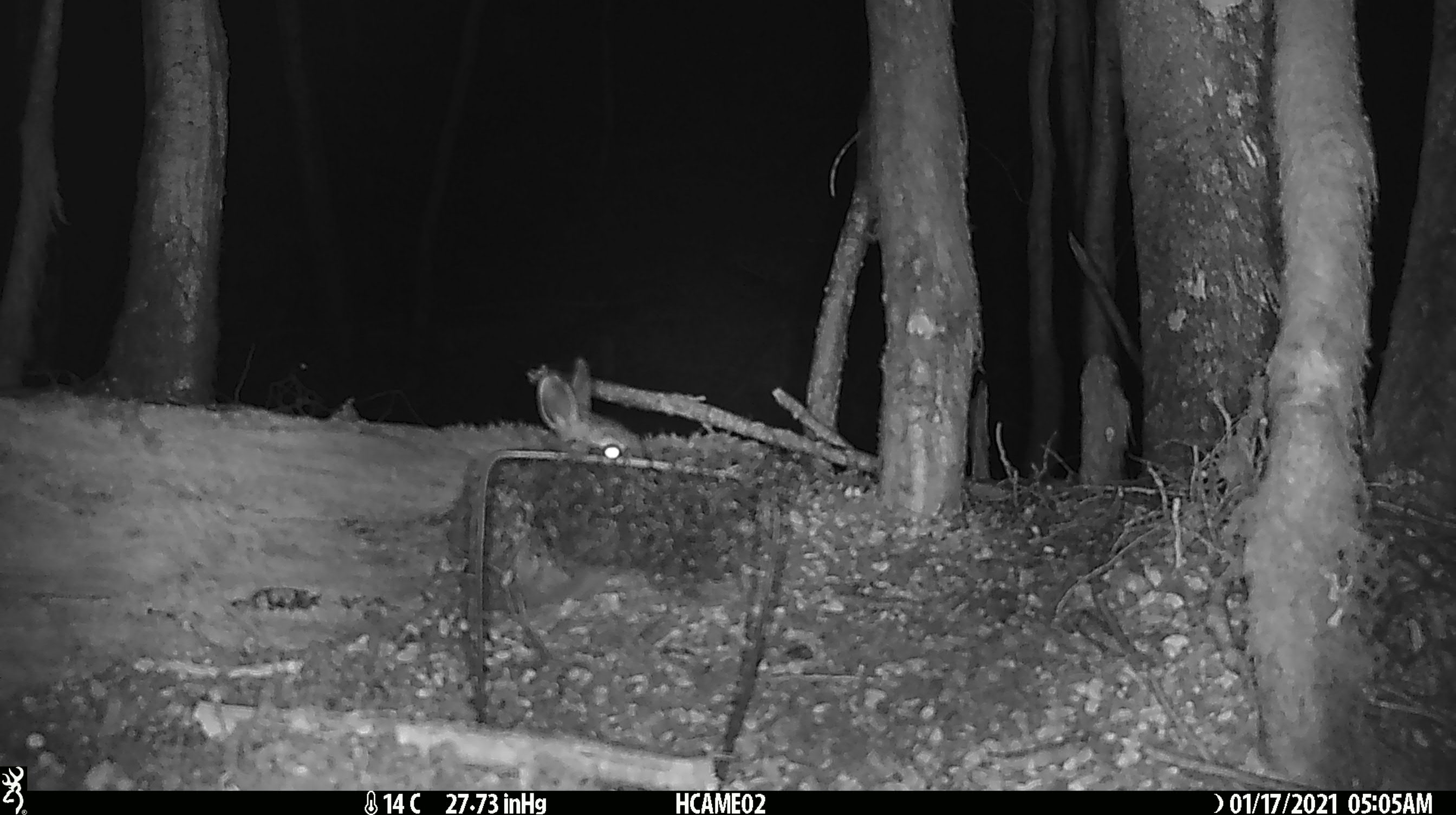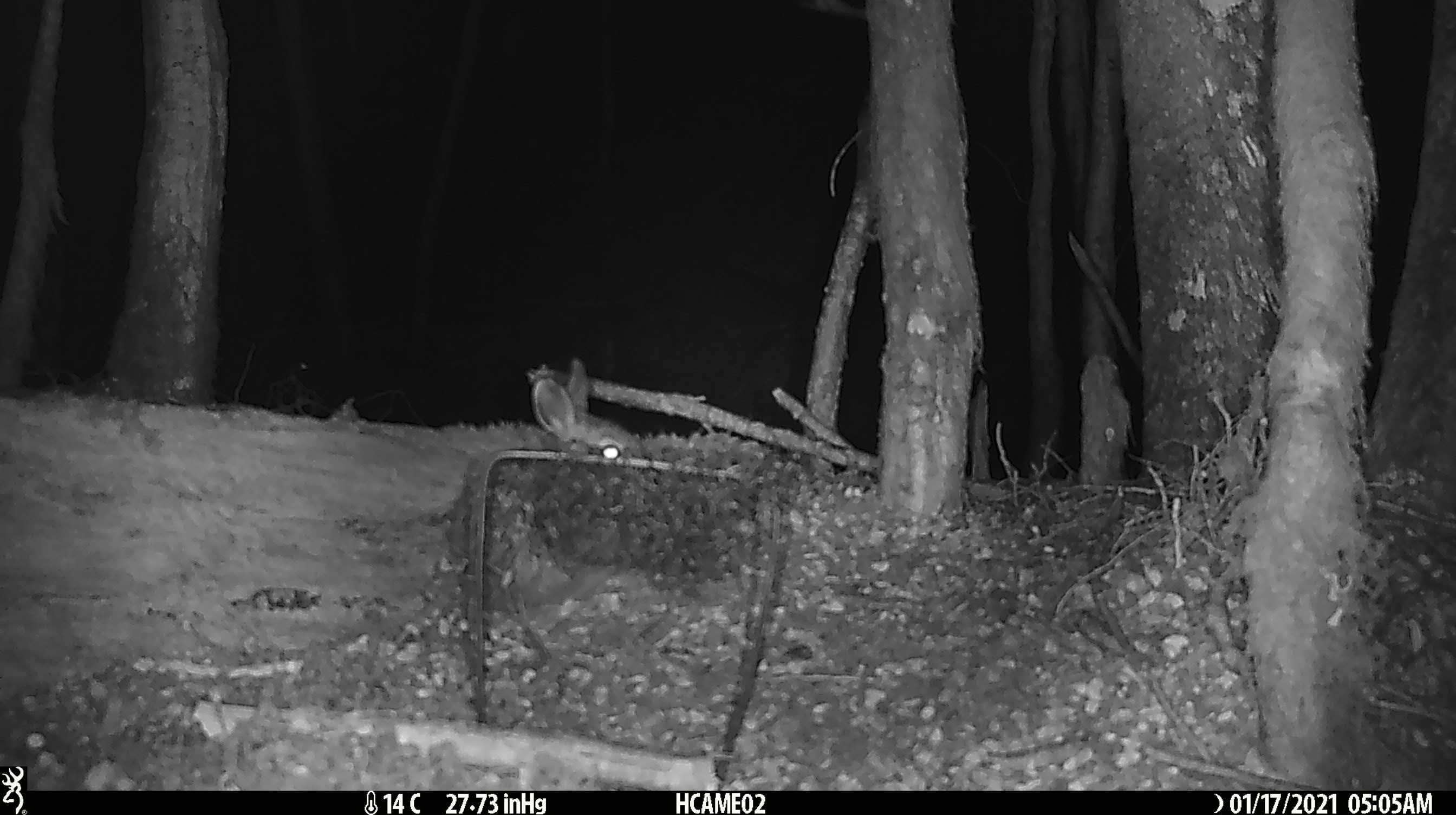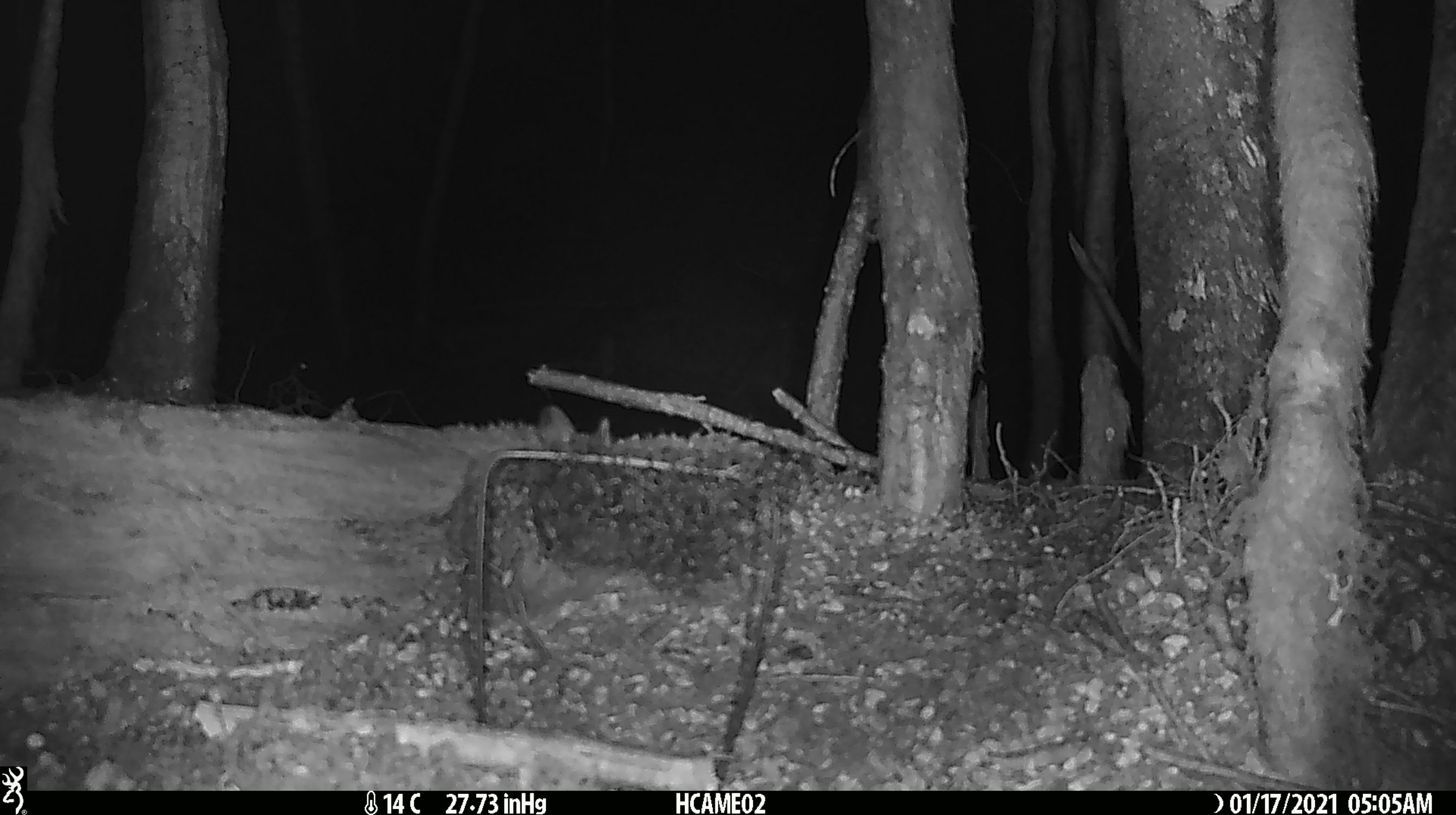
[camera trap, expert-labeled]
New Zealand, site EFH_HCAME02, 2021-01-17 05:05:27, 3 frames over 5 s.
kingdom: Animalia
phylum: Chordata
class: Mammalia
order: Lagomorpha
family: Leporidae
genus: Oryctolagus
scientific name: Oryctolagus cuniculus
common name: european rabbit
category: rabbit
Rabbit (european rabbit) (Oryctolagus cuniculus).